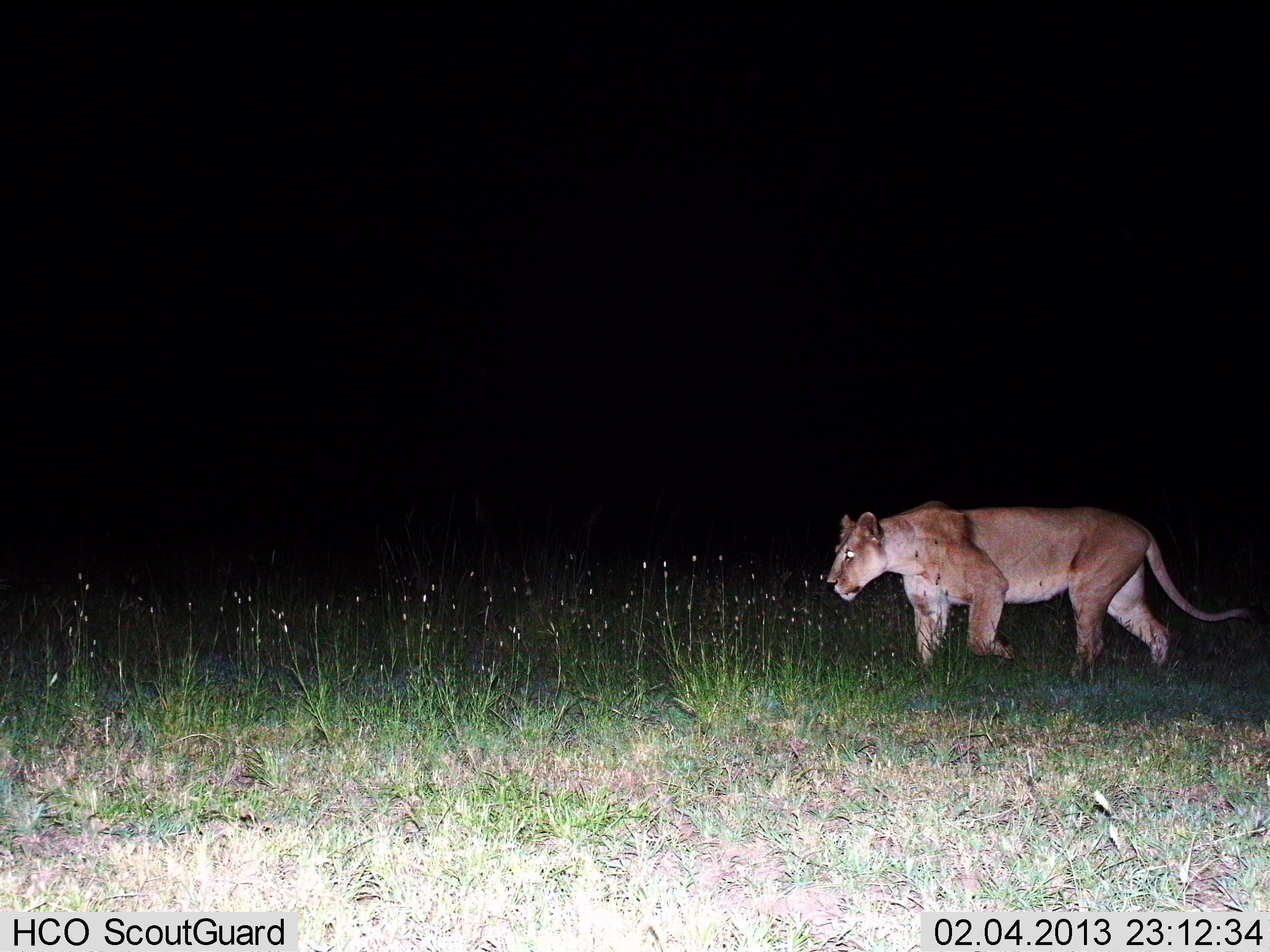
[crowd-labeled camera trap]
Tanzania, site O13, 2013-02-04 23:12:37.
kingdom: Animalia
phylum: Chordata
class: Mammalia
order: Carnivora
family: Felidae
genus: Panthera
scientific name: Panthera leo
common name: lion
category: lionfemale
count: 1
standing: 5%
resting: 0%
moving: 100%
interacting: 0%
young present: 0%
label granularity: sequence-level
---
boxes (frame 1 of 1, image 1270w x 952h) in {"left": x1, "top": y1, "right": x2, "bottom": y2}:
animal: {"left": 823, "top": 500, "right": 1251, "bottom": 683}